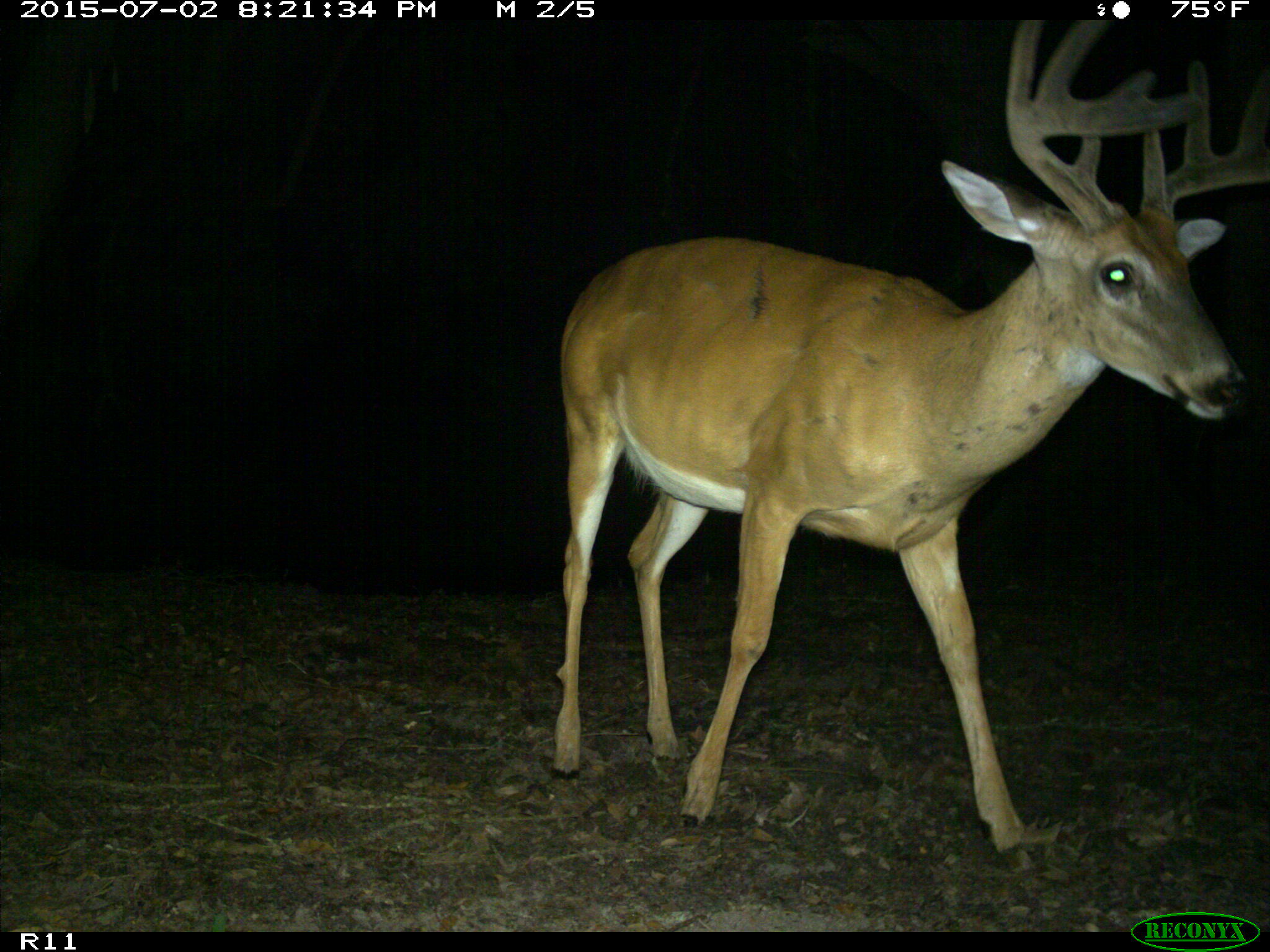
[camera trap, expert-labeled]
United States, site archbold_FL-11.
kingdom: Animalia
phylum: Chordata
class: Mammalia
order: Artiodactyla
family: Cervidae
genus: Odocoileus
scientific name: Odocoileus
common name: deer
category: unidentified deer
Unidentified deer (deer) (Odocoileus).